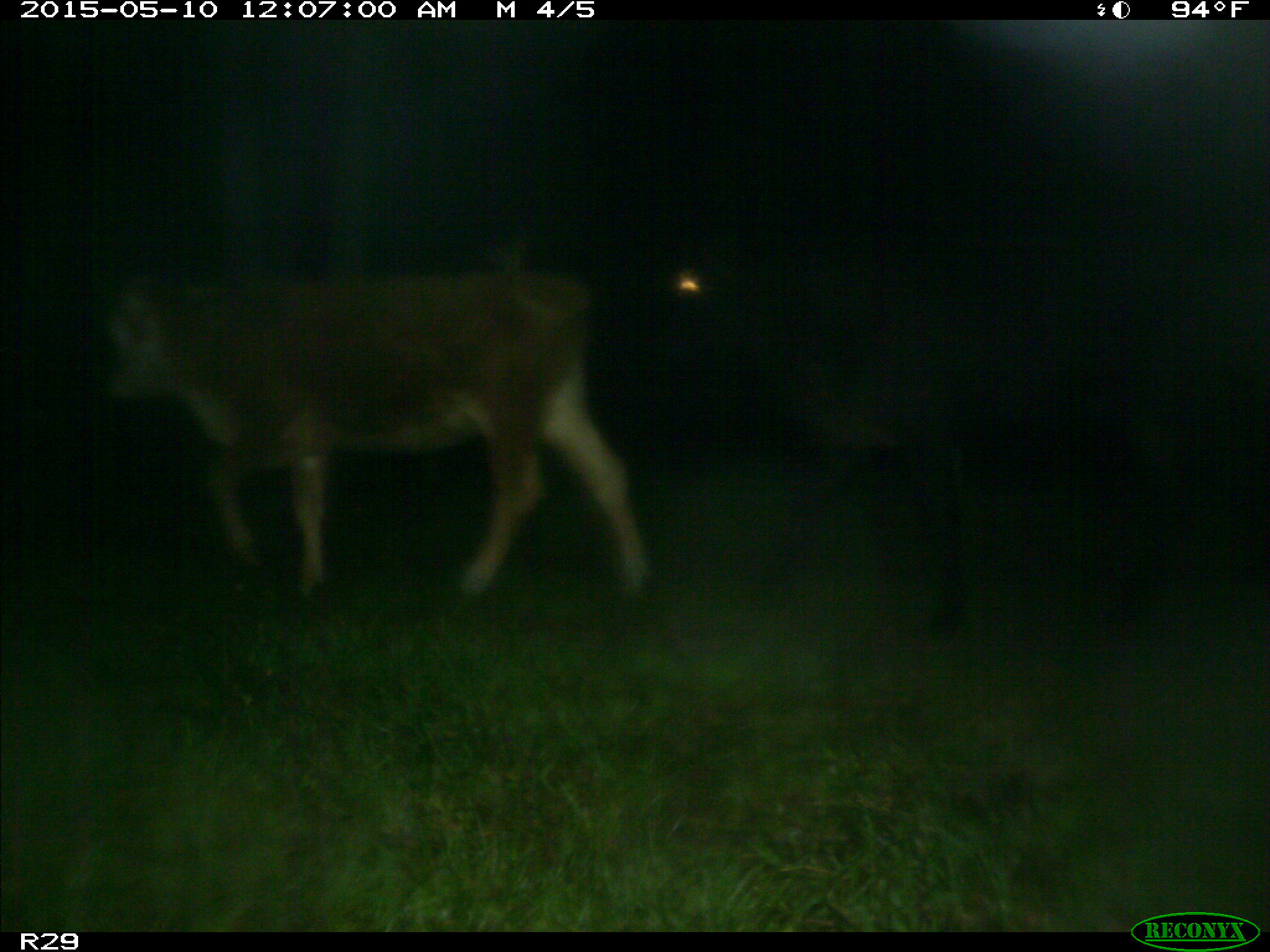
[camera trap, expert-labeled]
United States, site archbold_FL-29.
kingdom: Animalia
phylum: Chordata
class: Mammalia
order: Artiodactyla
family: Bovidae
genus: Bos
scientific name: Bos taurus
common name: domestic cow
Bos taurus (domestic cow).